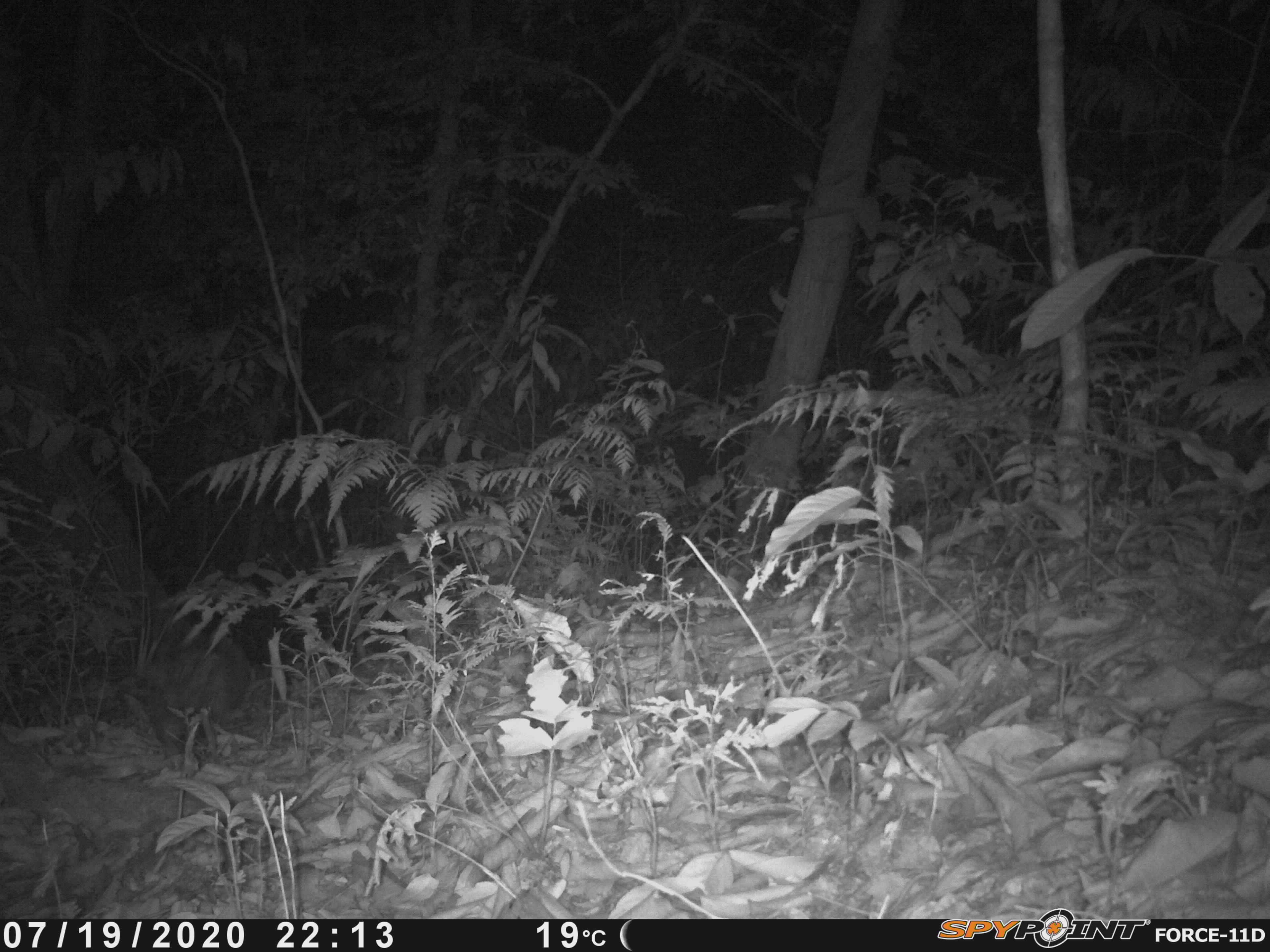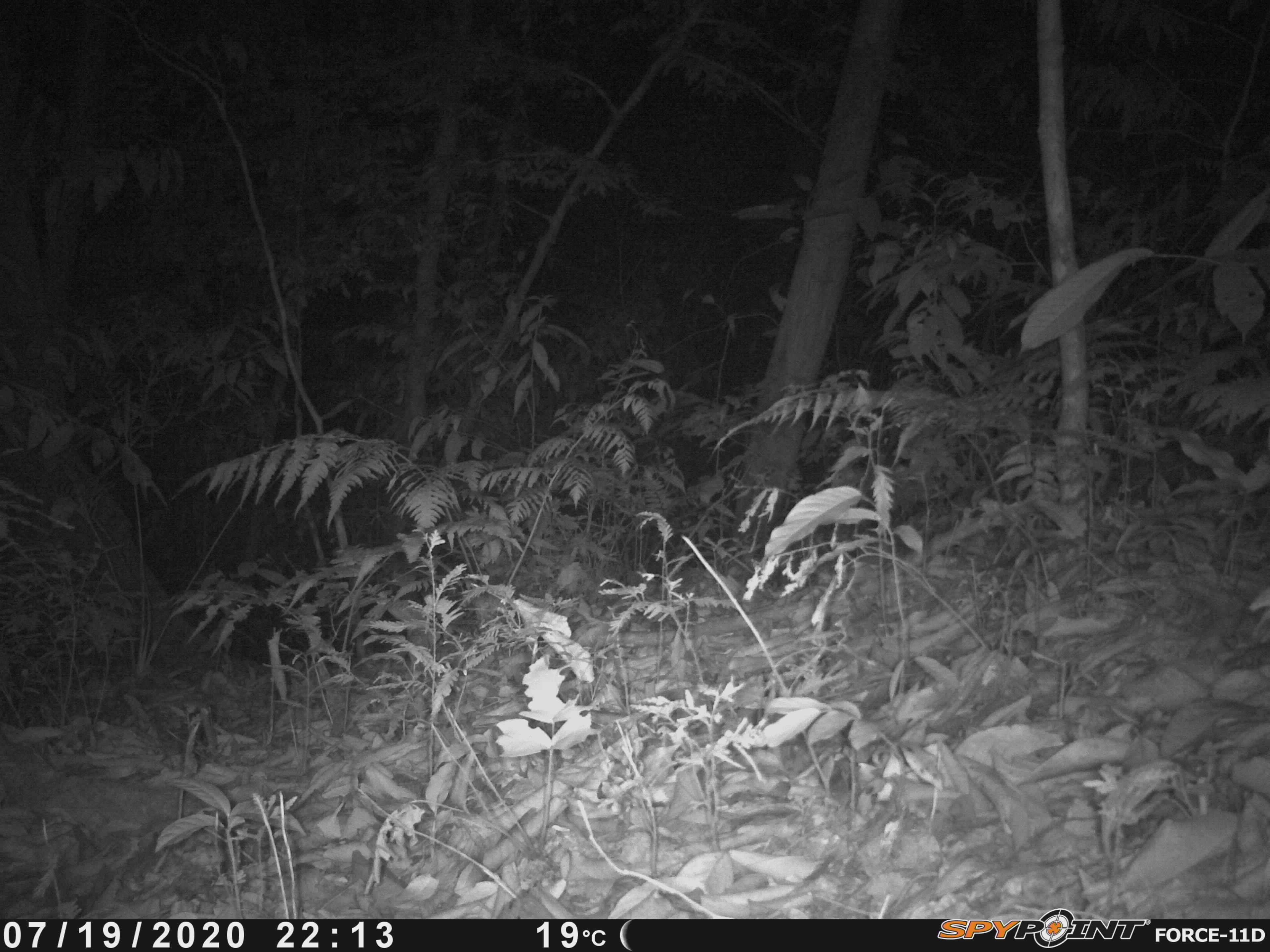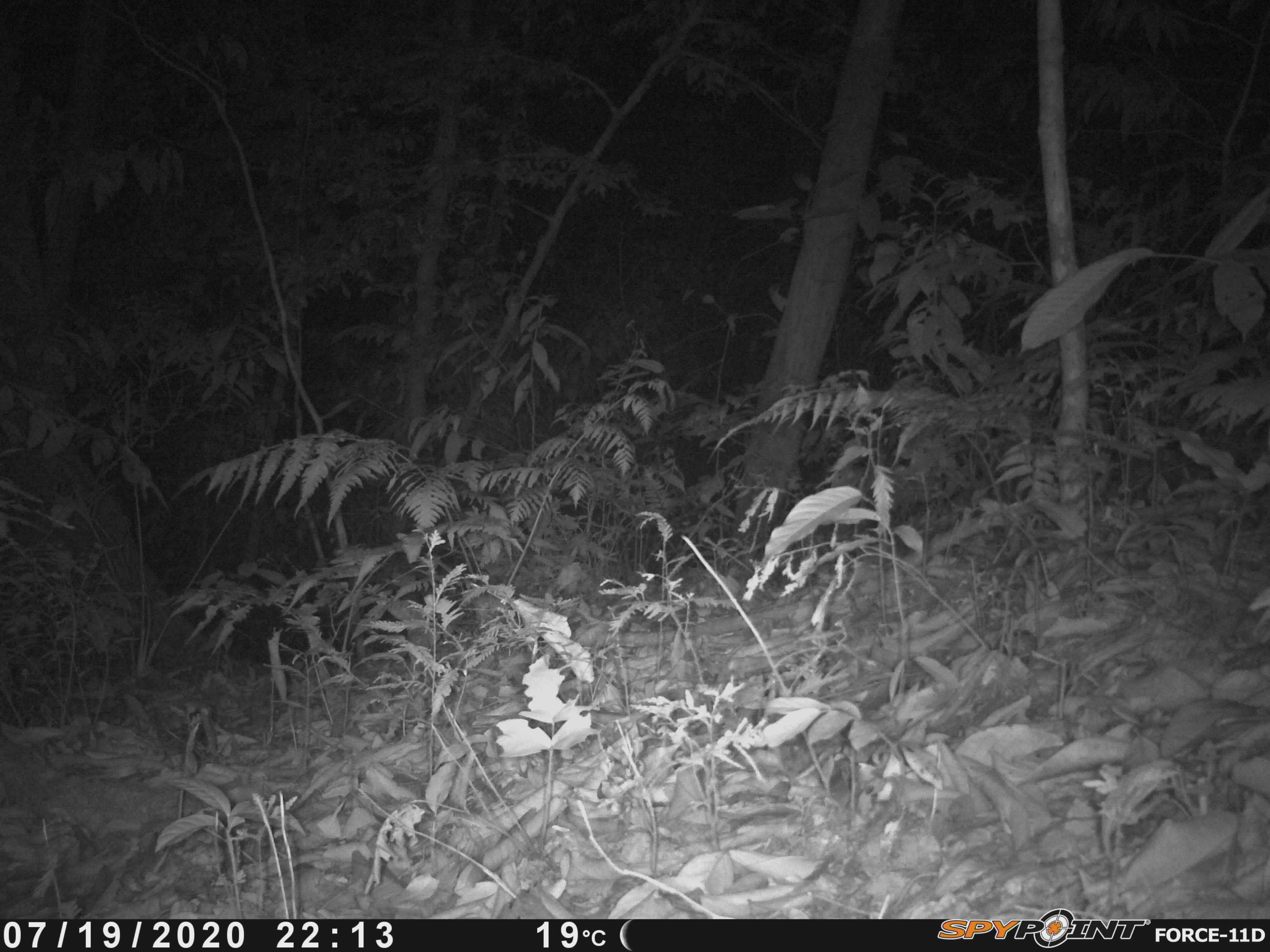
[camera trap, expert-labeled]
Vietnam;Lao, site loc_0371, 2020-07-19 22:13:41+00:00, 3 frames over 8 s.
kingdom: Animalia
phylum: Chordata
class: Mammalia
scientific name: Mammalia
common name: mammal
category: unidentified small mammal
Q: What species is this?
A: Unidentified small mammal (mammal) (Mammalia).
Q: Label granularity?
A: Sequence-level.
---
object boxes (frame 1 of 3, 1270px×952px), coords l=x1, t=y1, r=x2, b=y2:
unidentified small mammal: l=147, t=632, r=254, b=747